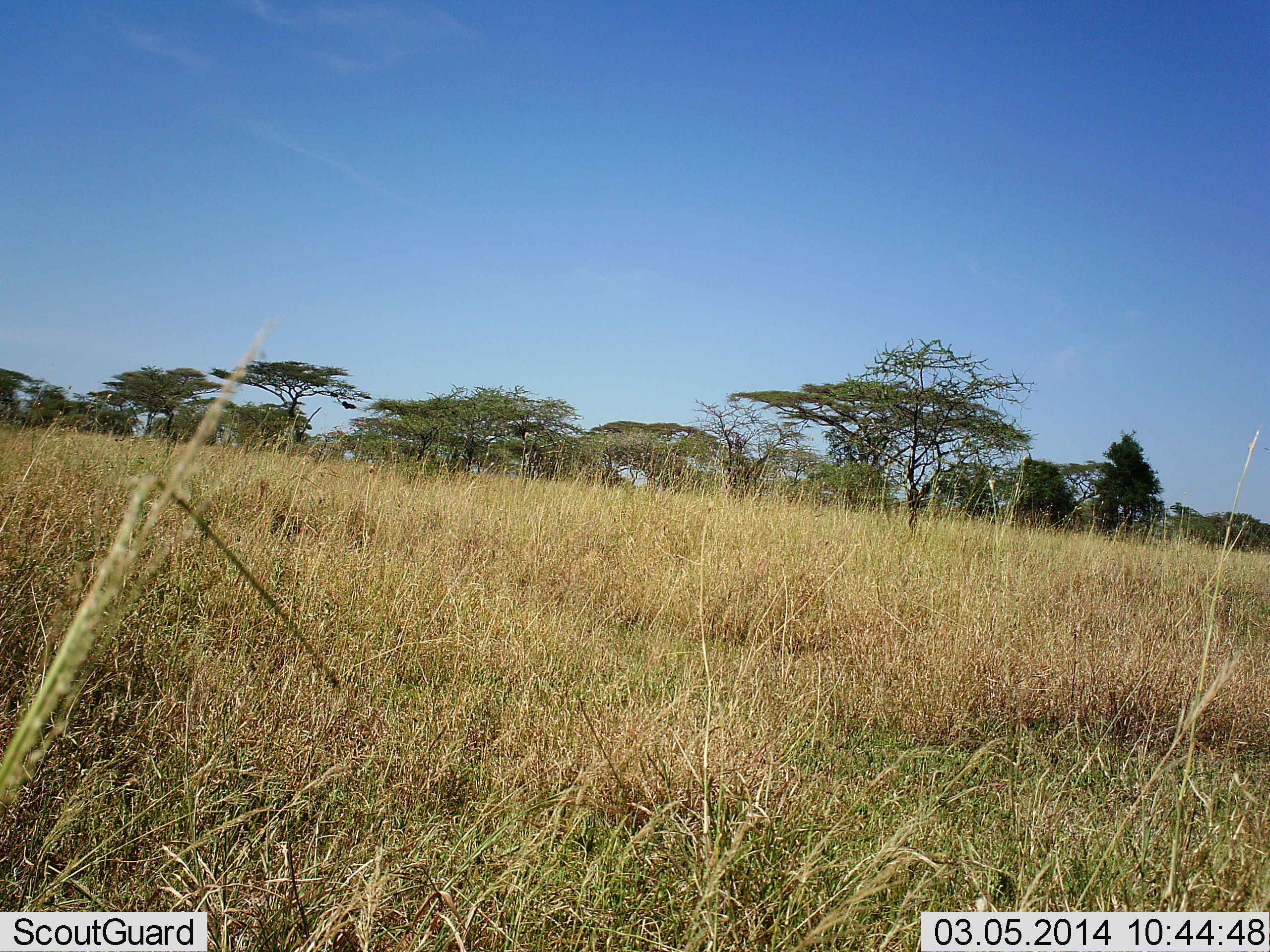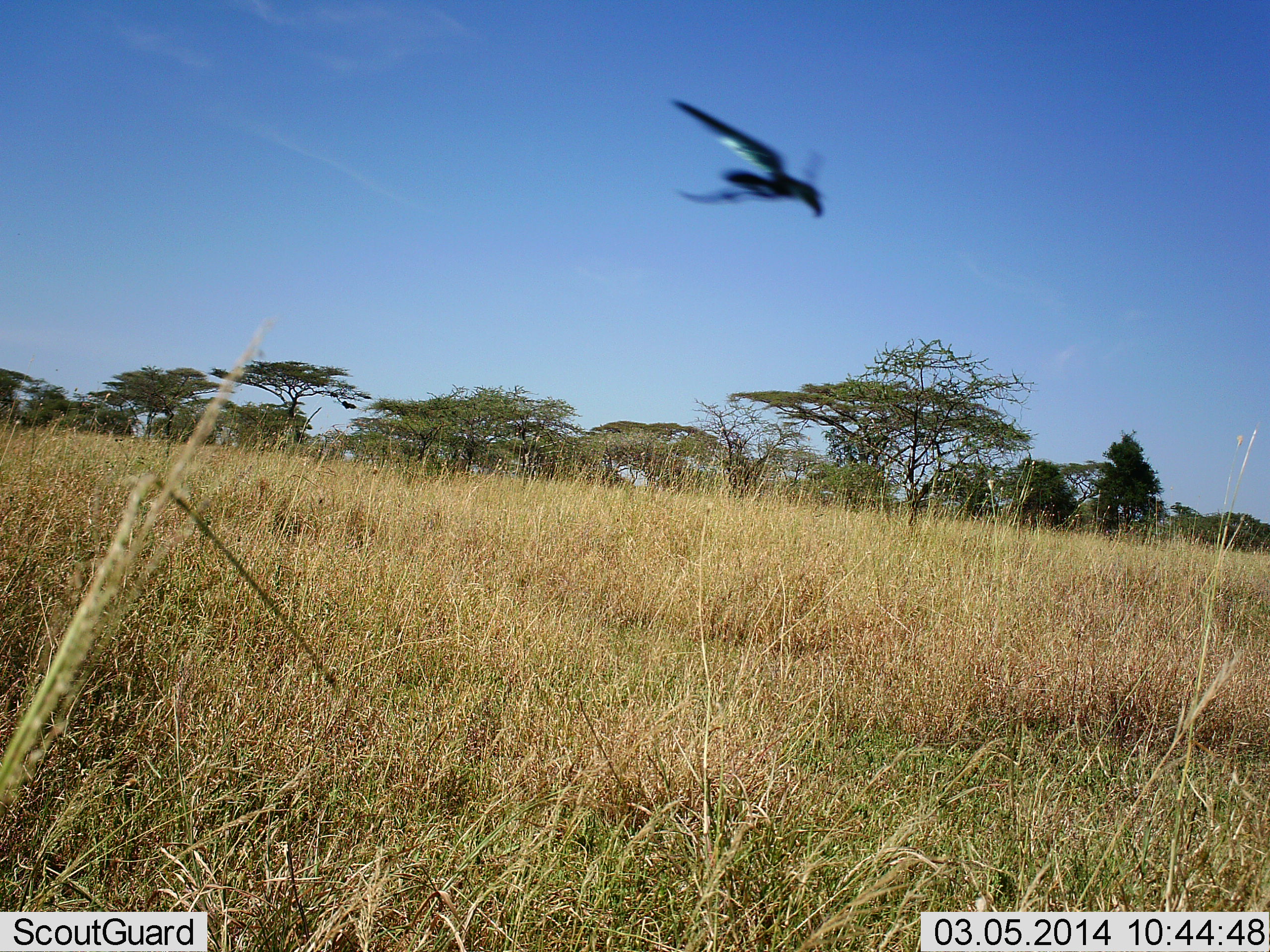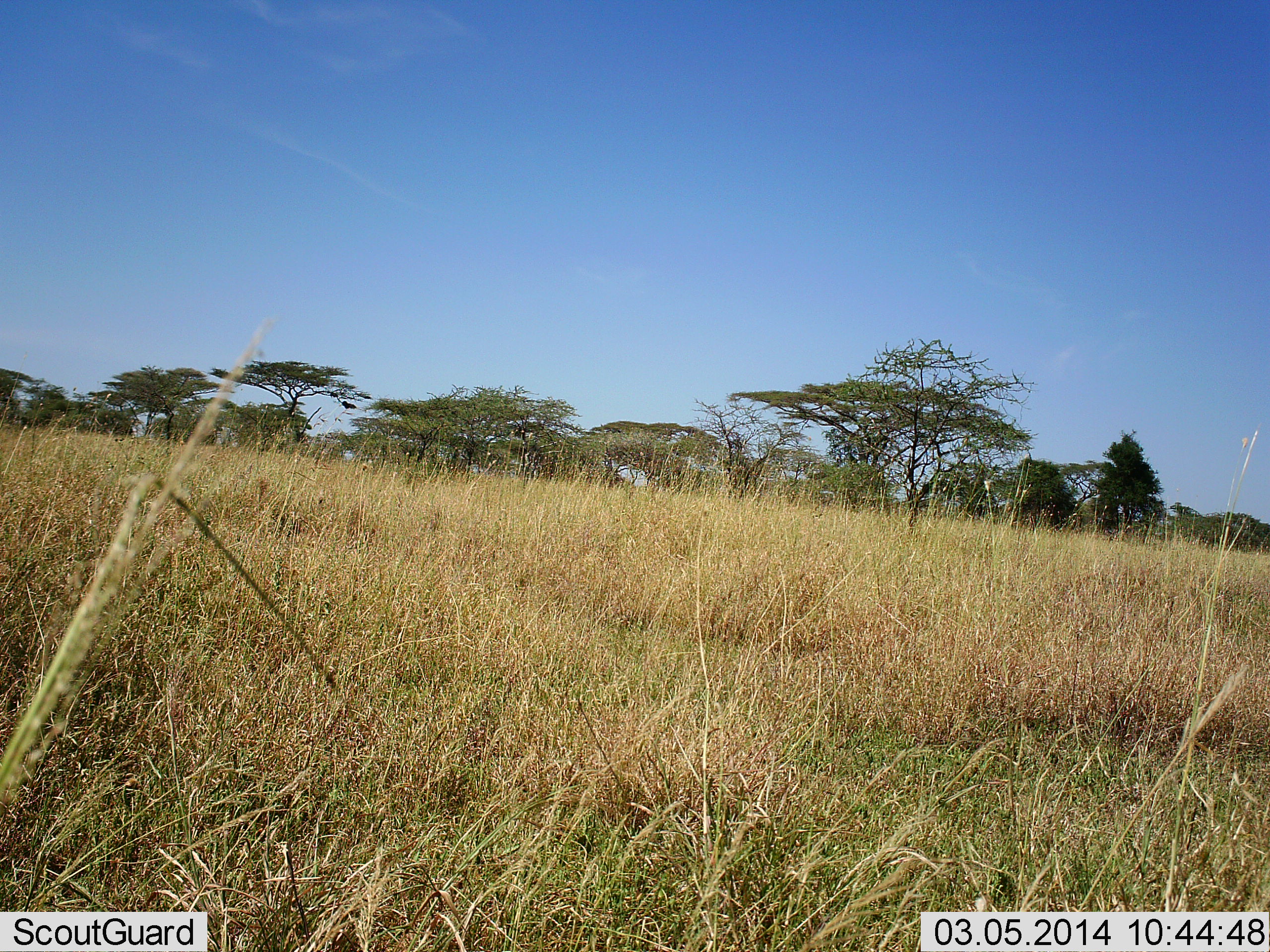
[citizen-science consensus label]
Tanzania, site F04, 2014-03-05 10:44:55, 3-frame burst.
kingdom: Animalia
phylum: Arthropoda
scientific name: Arthropoda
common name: arthropods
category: insectspider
Insectspider (arthropods) (Arthropoda), count 1. Behavior (volunteer vote fractions): standing 0%, resting 0%, moving 100%, interacting 0%. Young present (vote fraction): 0%. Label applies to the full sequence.